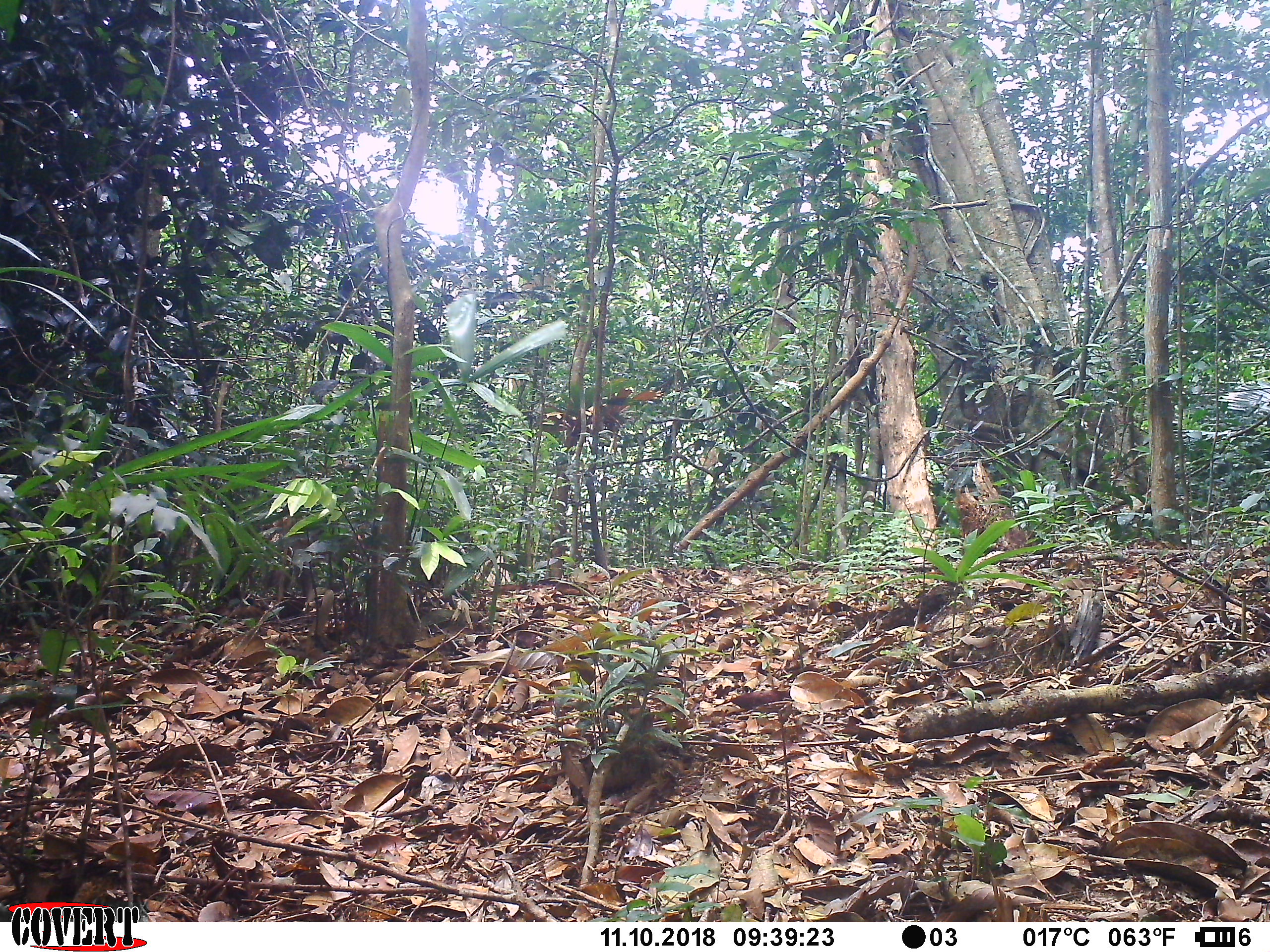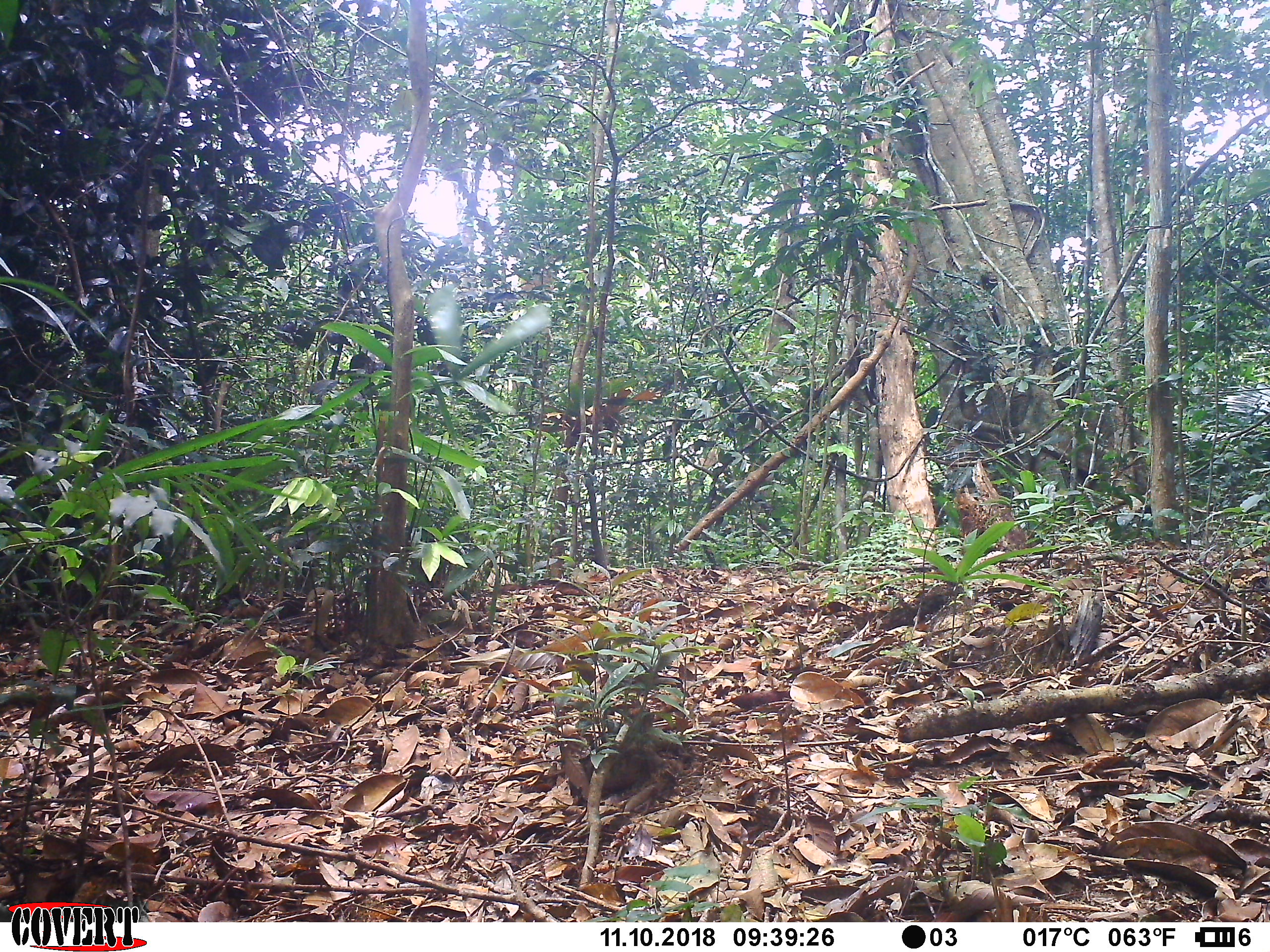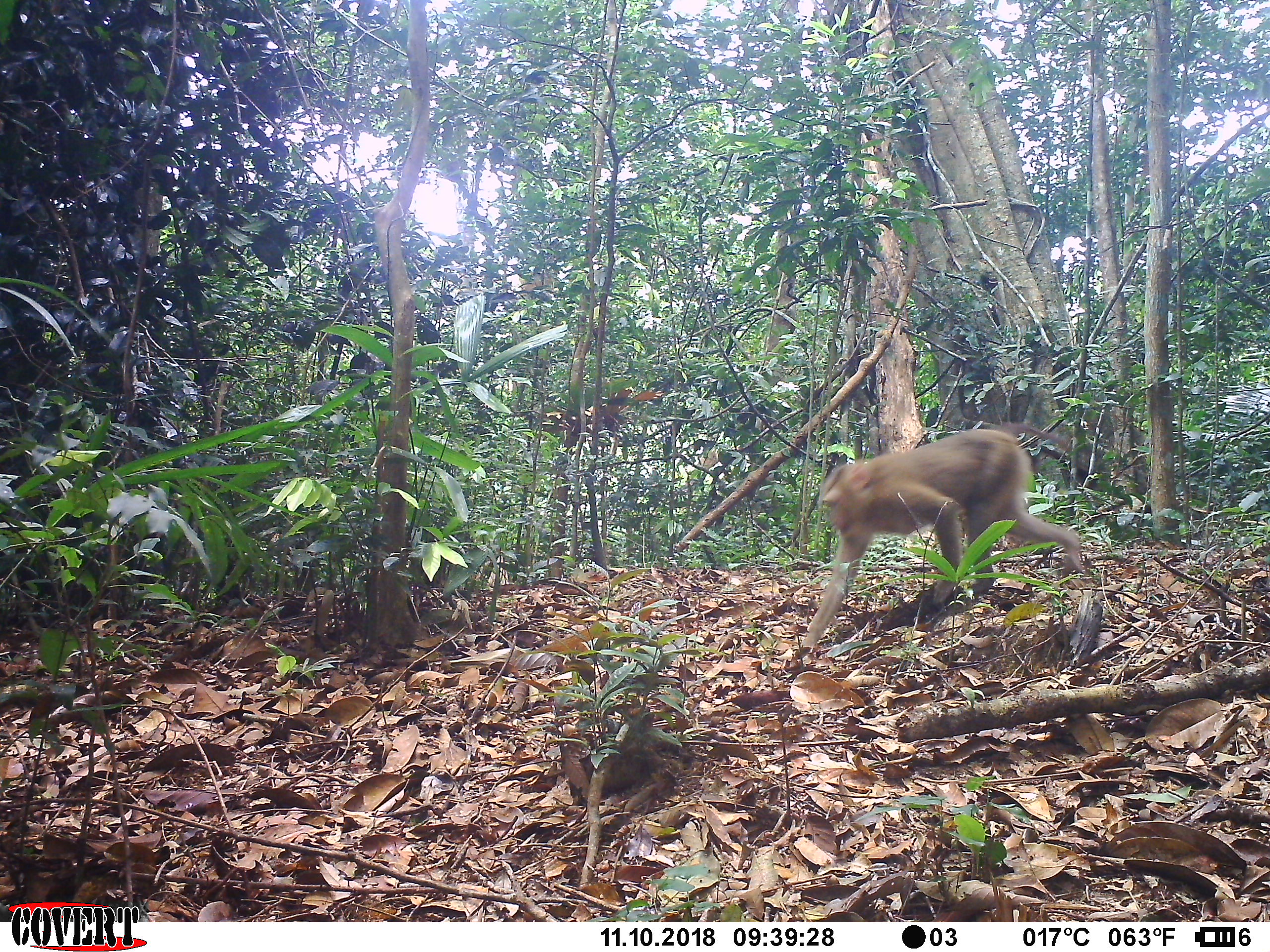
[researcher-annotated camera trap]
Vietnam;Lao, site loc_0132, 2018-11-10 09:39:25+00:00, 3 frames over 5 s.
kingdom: Animalia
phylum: Chordata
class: Mammalia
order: Primates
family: Cercopithecidae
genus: Macaca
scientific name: Macaca nemestrina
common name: pig-tailed macaque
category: pig tailed macaque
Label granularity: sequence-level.